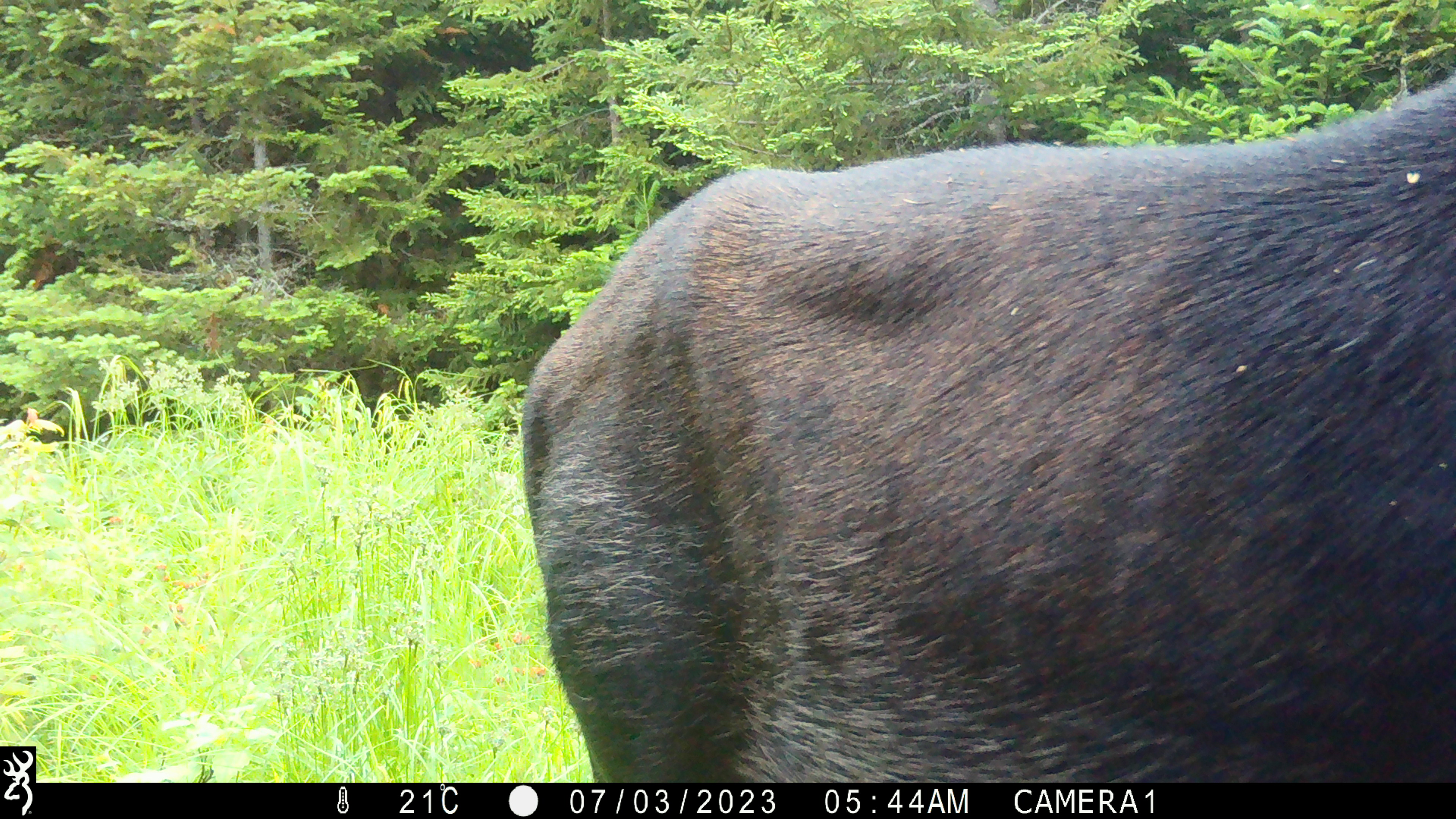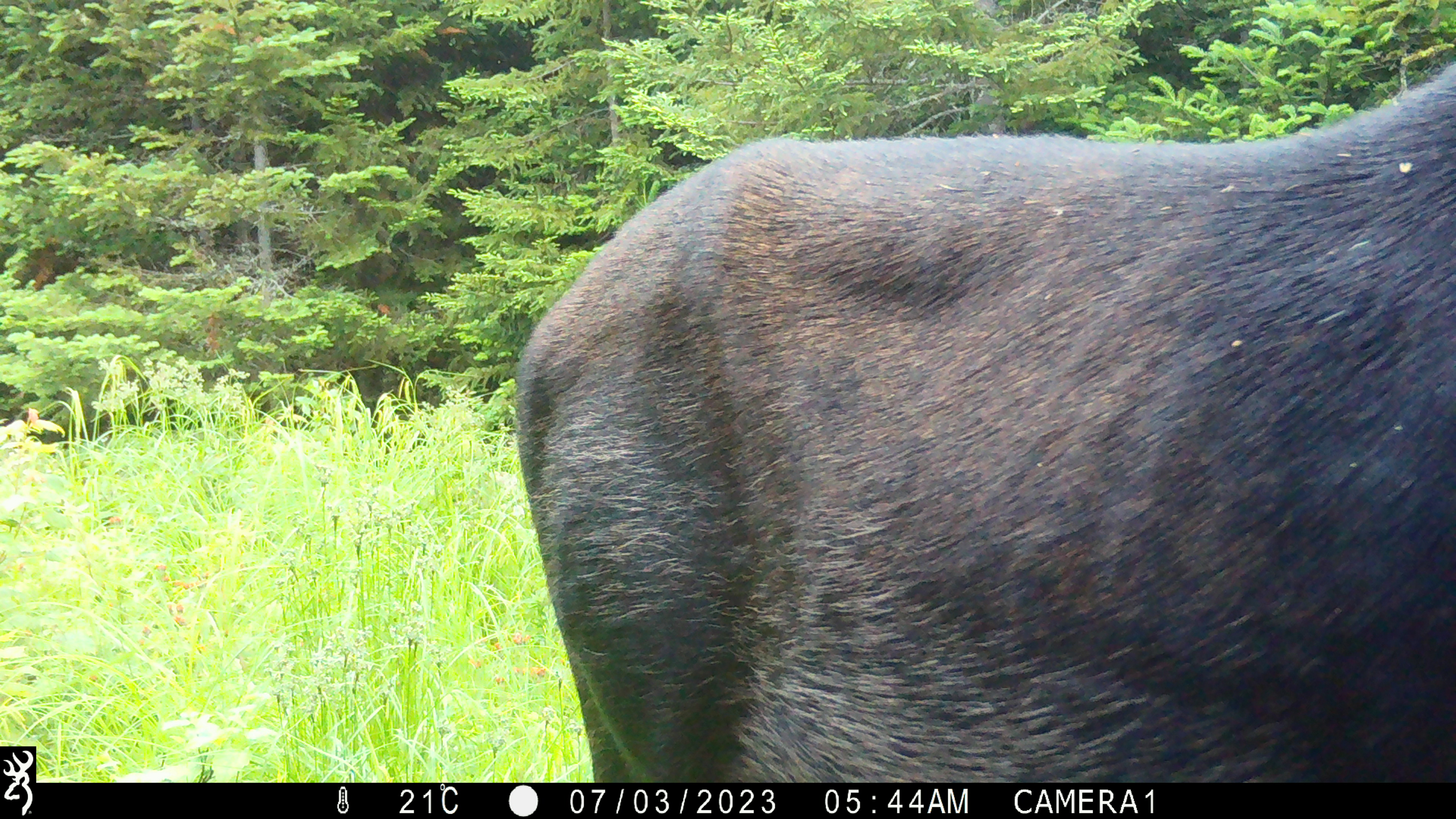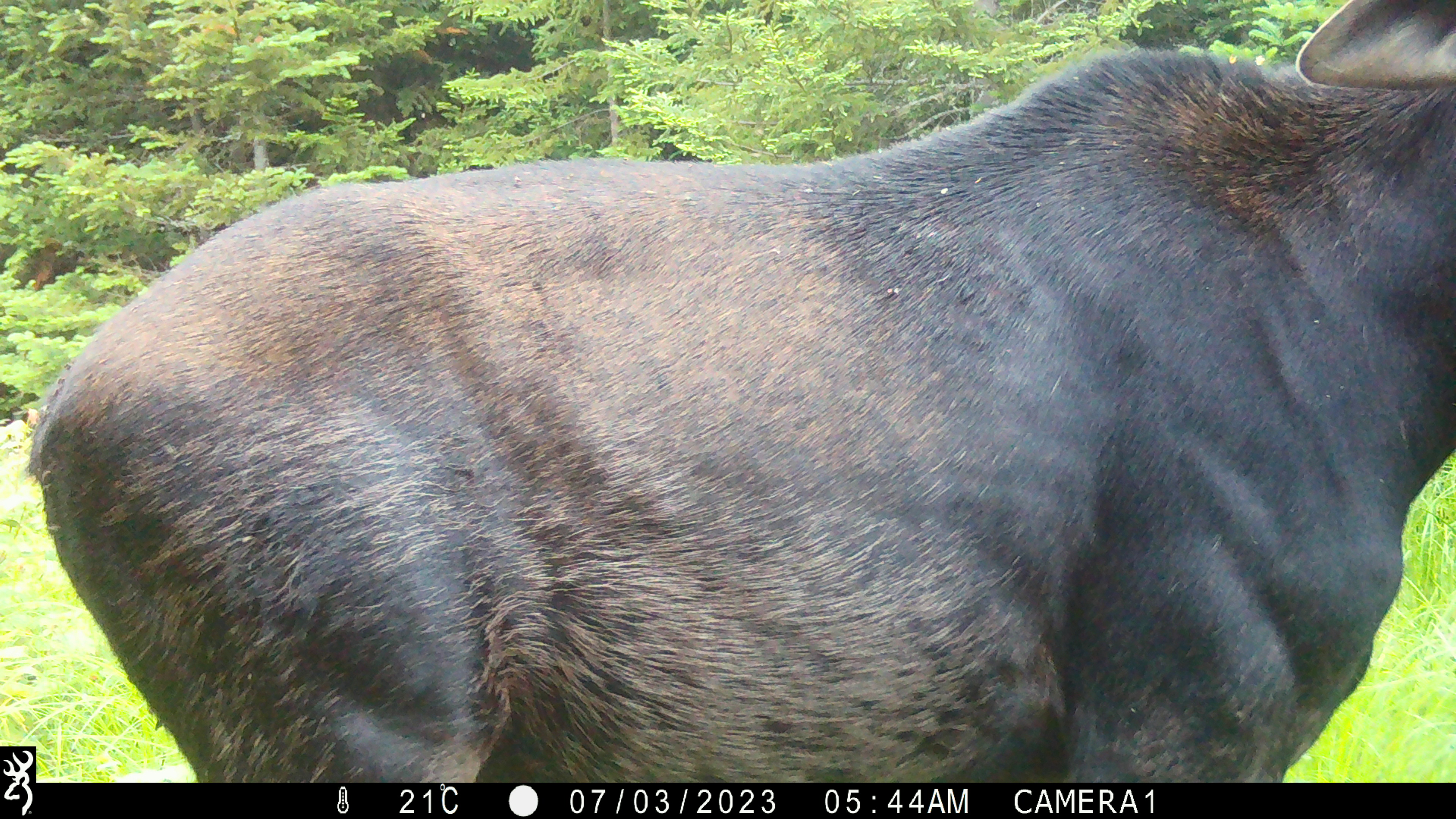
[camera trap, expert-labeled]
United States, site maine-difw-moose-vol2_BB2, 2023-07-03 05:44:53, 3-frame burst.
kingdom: Animalia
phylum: Chordata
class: Mammalia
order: Artiodactyla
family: Cervidae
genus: Alces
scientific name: Alces alces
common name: moose